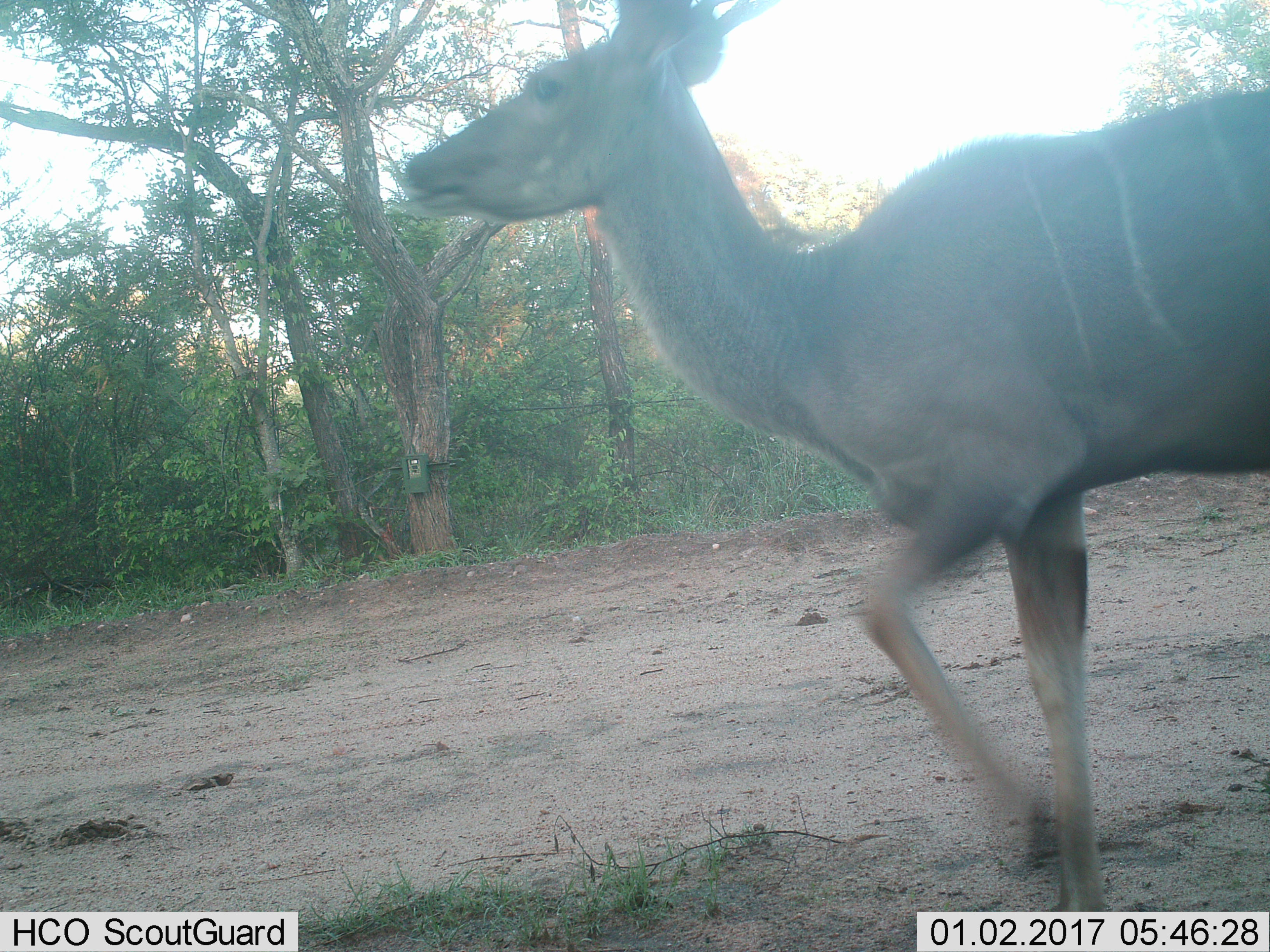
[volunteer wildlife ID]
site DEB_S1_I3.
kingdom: Animalia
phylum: Chordata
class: Mammalia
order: Artiodactyla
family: Bovidae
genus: Tragelaphus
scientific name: Tragelaphus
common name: kudu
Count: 1.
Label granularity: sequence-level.